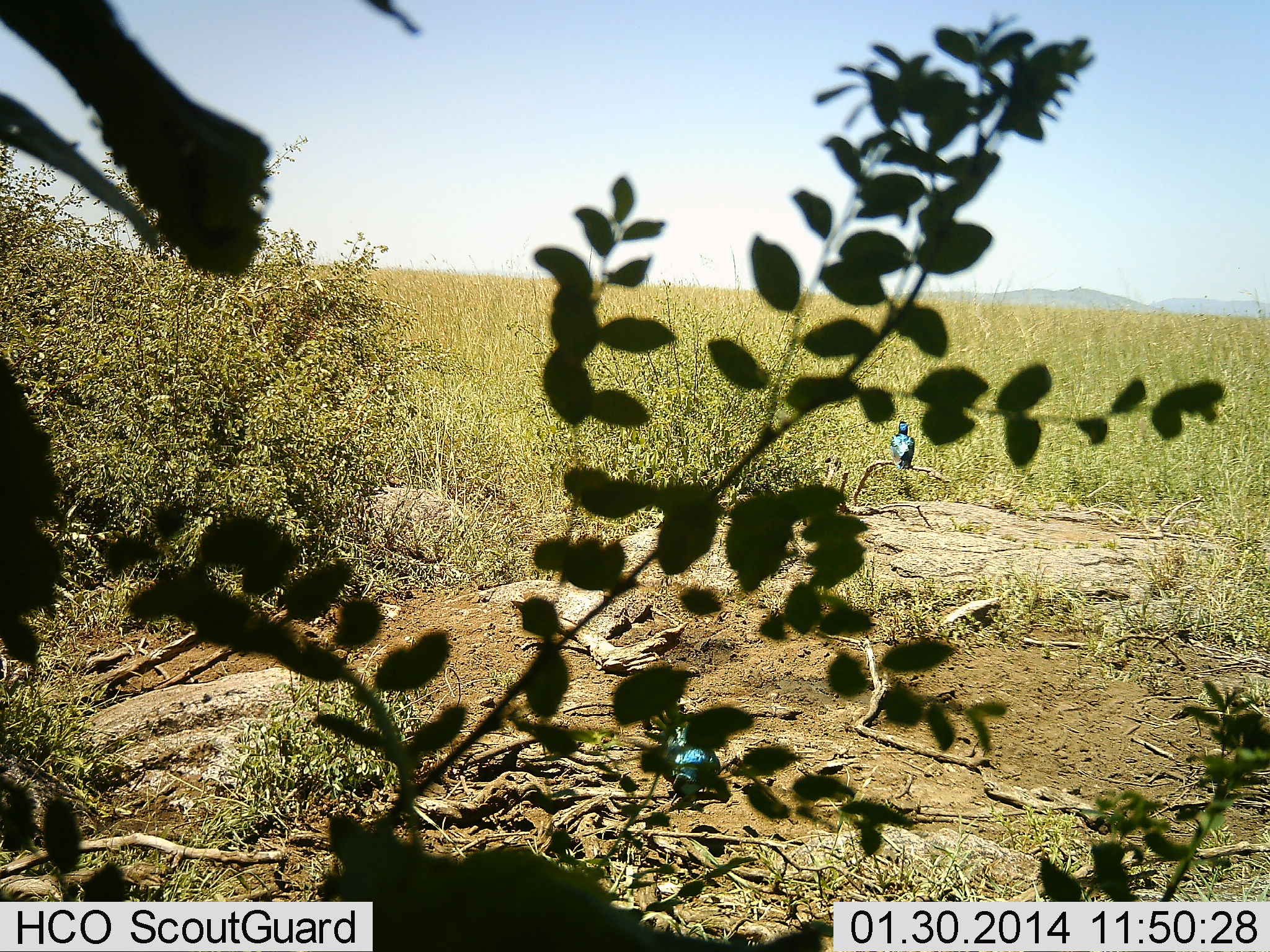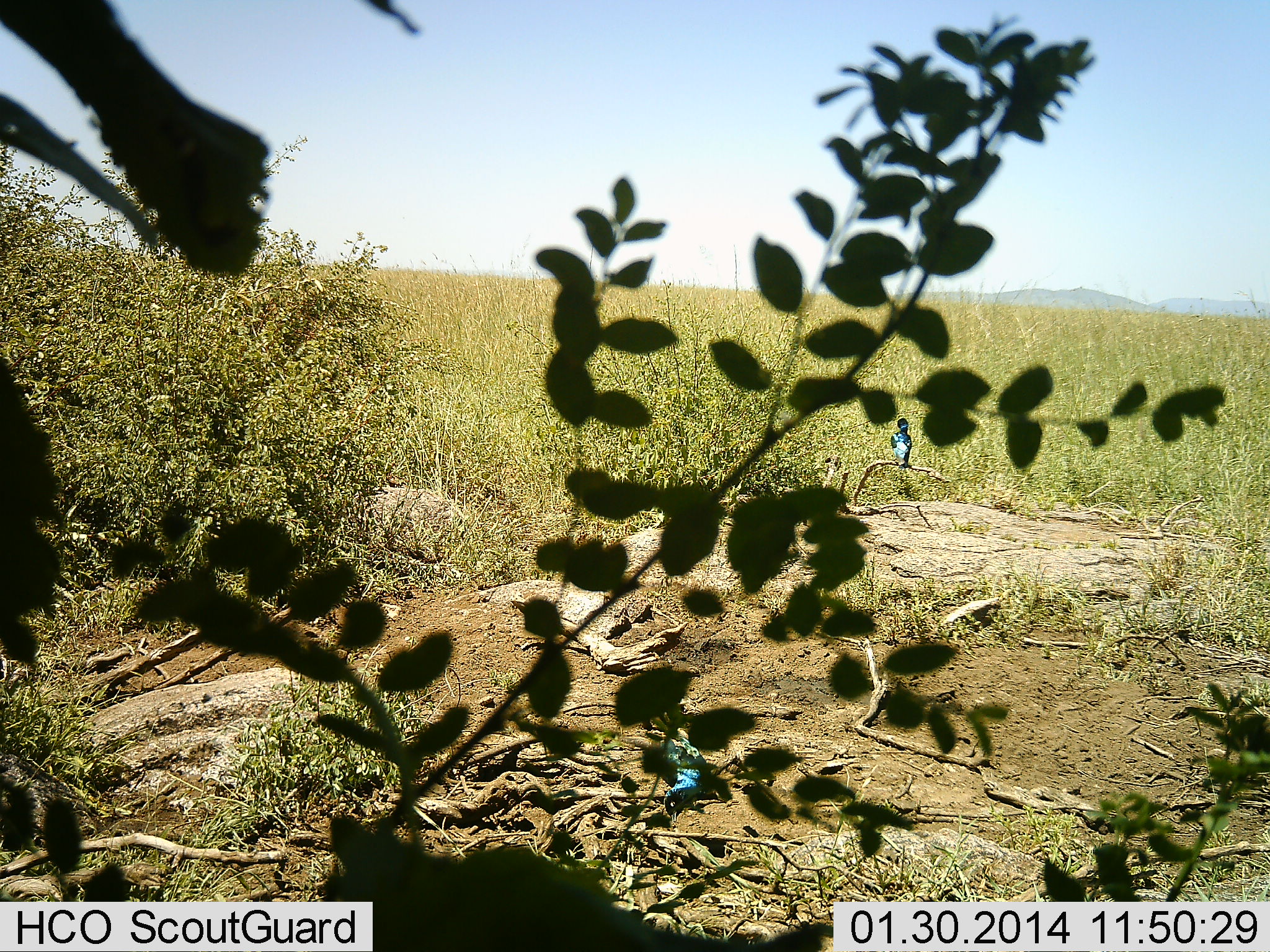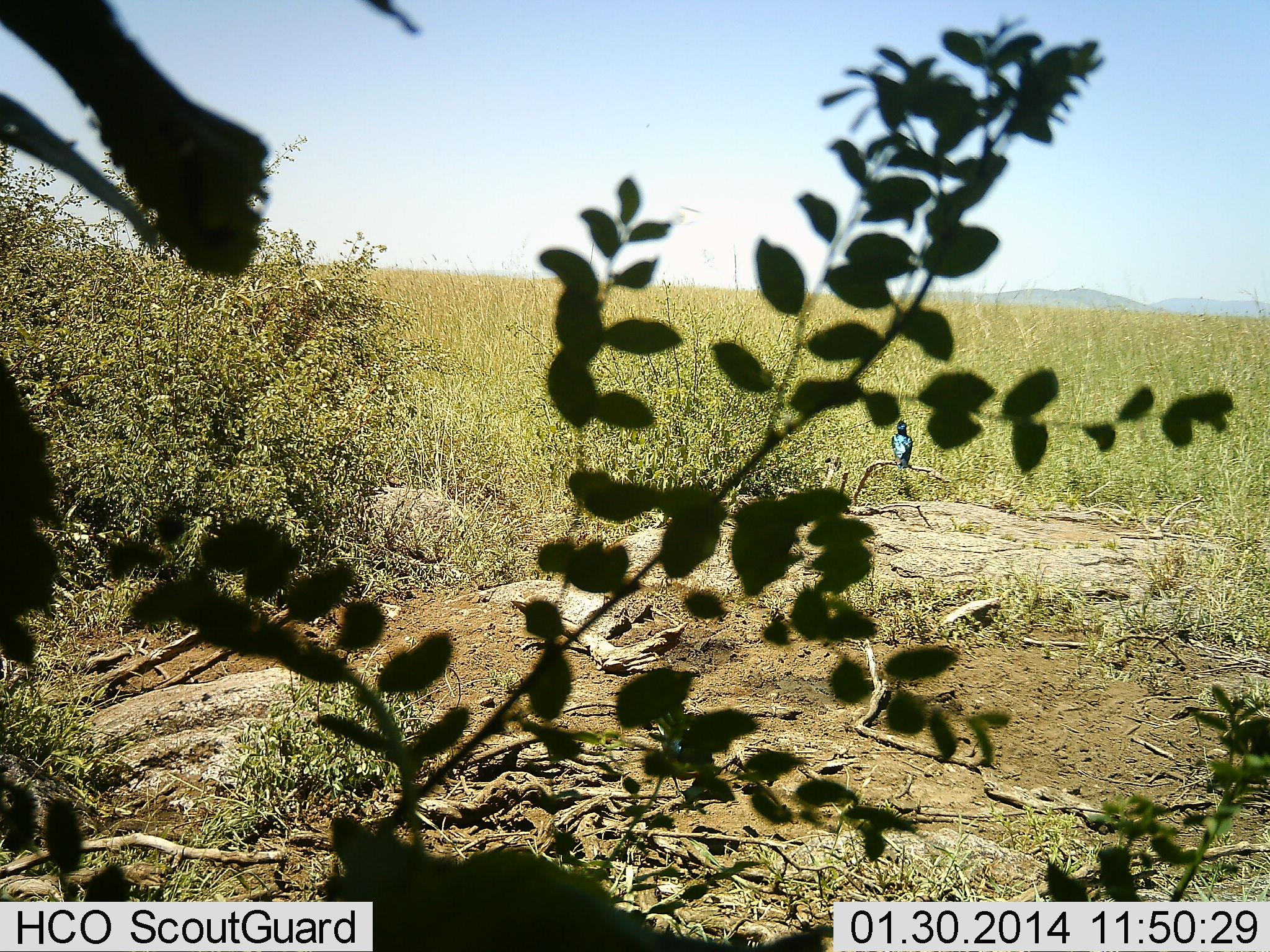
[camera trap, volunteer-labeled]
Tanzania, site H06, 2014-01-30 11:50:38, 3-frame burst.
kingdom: Animalia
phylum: Chordata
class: Aves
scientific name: Aves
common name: bird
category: otherbird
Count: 2.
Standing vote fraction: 40%.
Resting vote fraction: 50%.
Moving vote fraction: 10%.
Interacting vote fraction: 0%.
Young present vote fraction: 0%.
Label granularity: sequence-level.